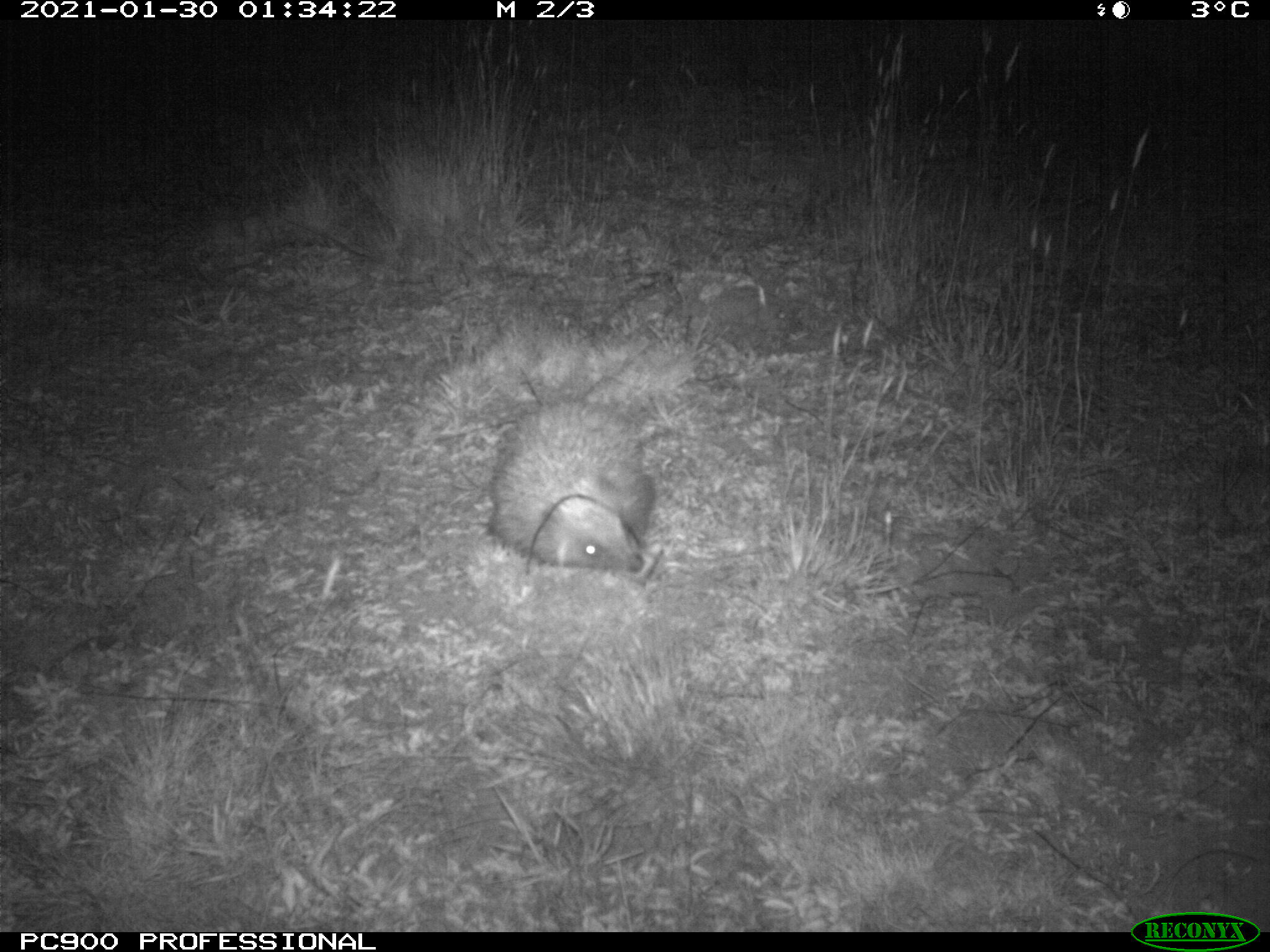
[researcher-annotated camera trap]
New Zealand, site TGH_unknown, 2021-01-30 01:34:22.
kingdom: Animalia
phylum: Chordata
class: Mammalia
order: Eulipotyphla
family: Erinaceidae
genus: Erinaceus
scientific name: Erinaceus europaeus europaeus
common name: european hedgehog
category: hedgehog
Hedgehog (european hedgehog) (Erinaceus europaeus europaeus).